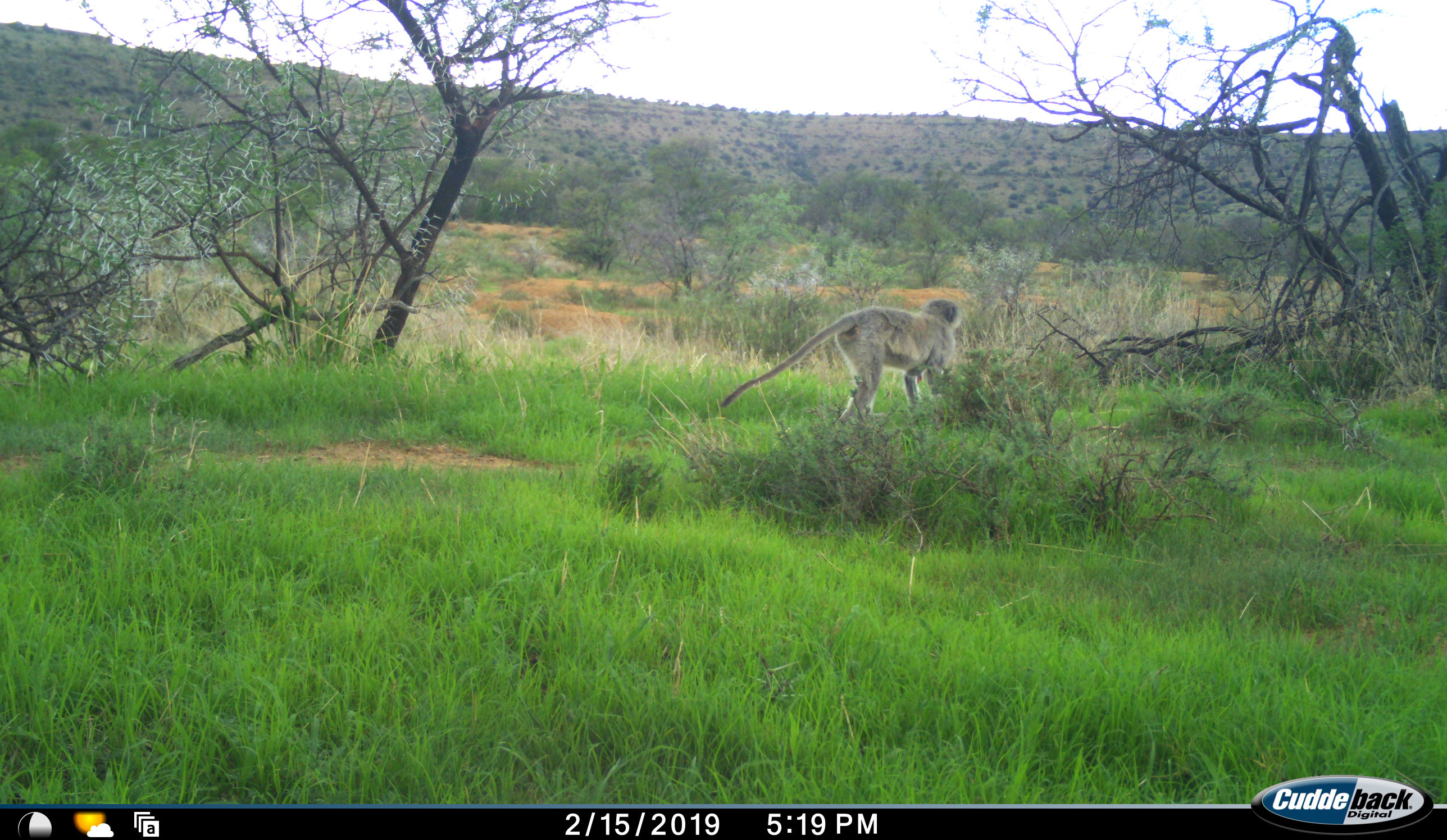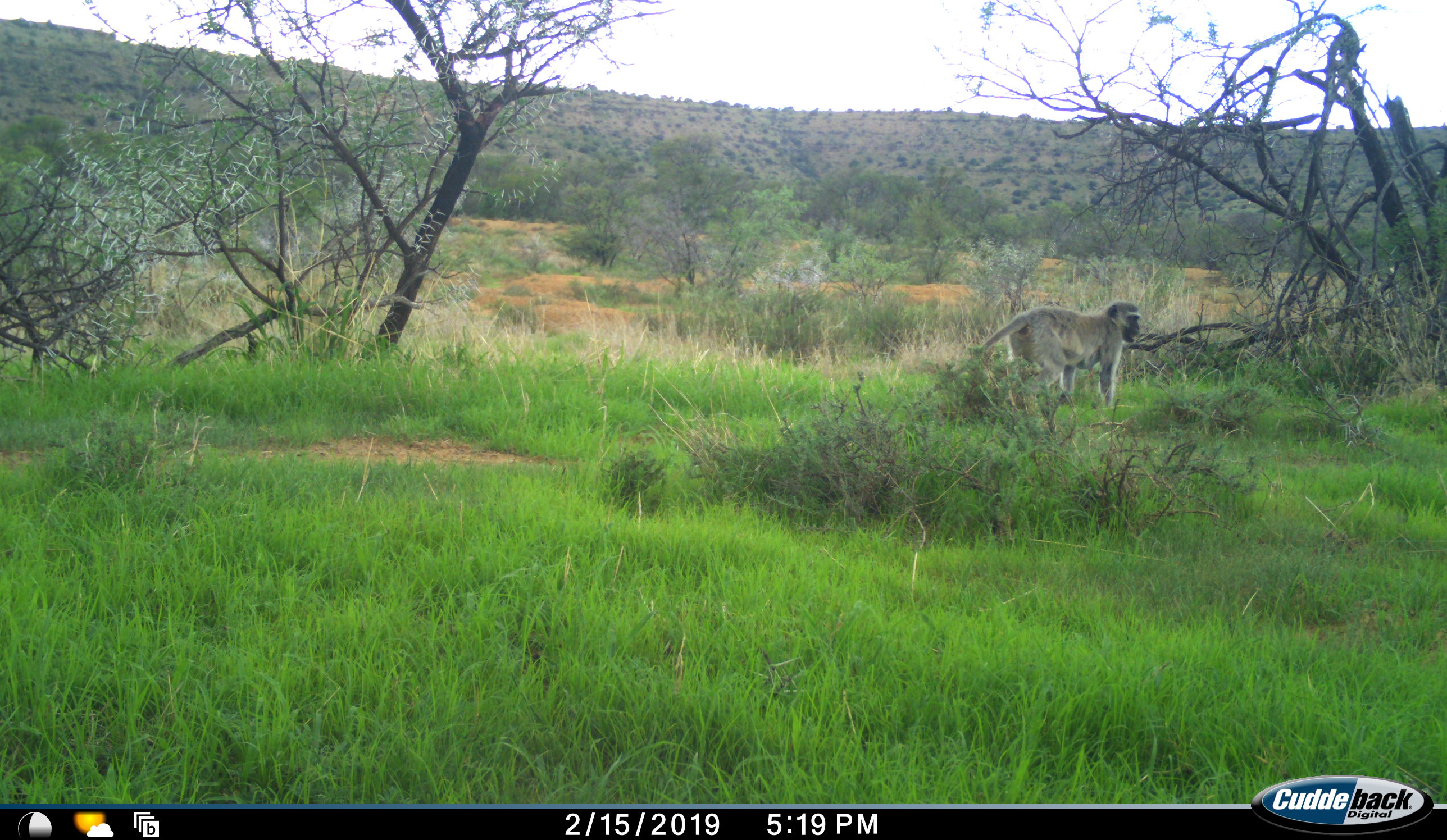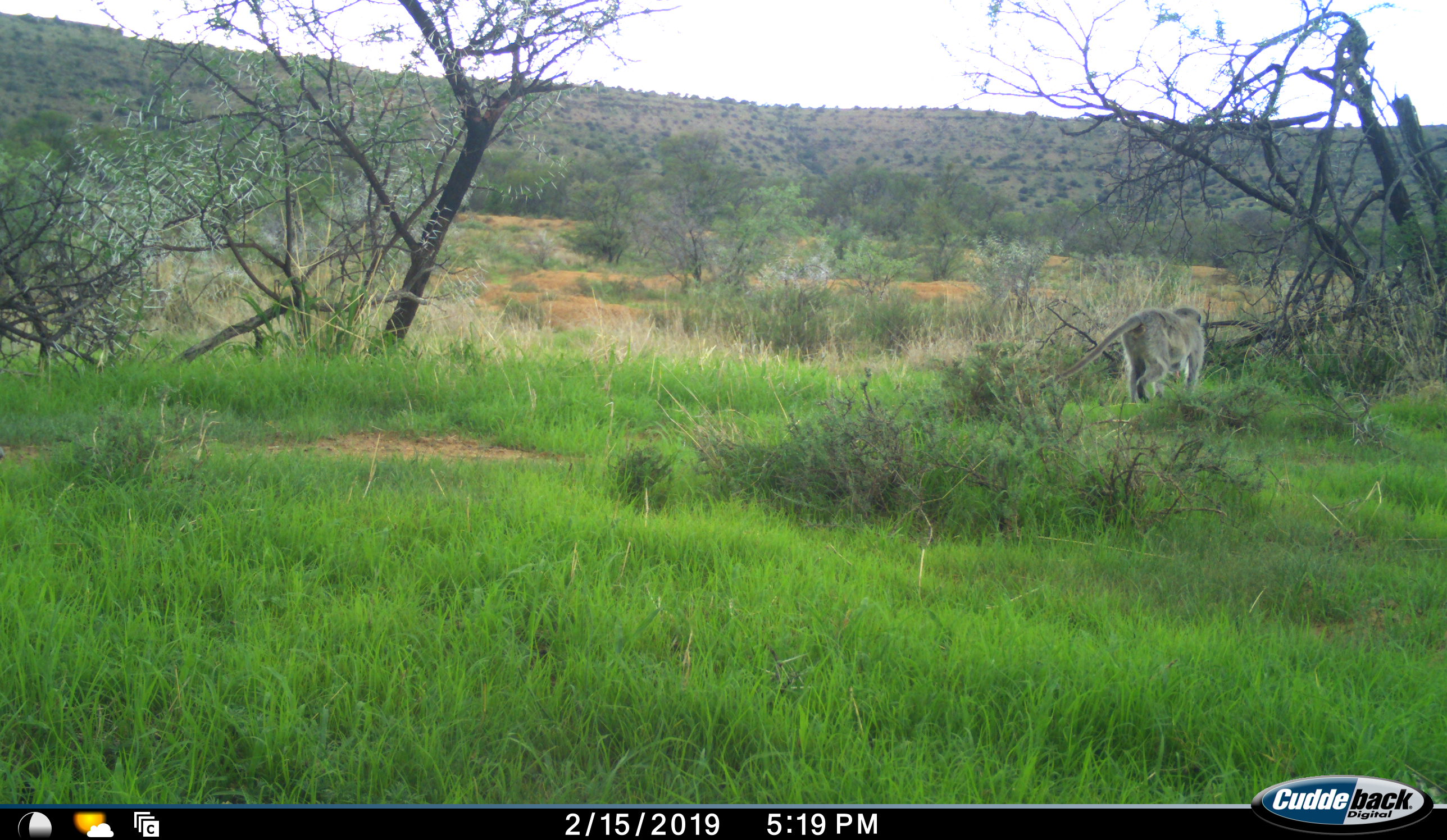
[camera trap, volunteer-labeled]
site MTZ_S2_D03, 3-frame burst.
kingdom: Animalia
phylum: Chordata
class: Mammalia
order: Primates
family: Cercopithecidae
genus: Chlorocebus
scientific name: Chlorocebus pygerythrus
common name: vervet monkey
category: monkeyvervet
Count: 1.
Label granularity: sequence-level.